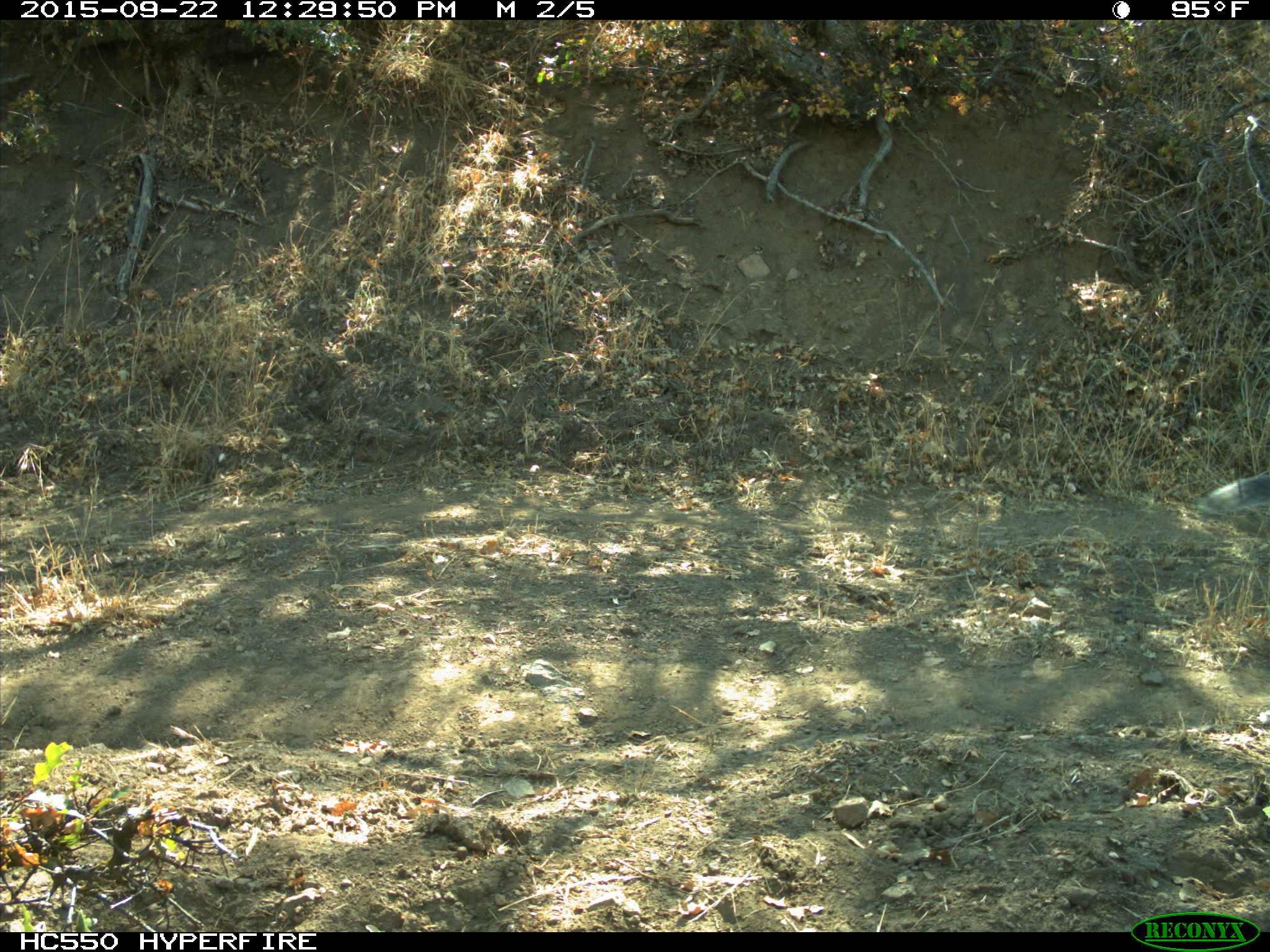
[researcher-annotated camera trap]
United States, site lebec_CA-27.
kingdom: Animalia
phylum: Chordata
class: Mammalia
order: Rodentia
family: Sciuridae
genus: Sciurus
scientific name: Sciurus carolinensis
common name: eastern gray squirrel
Sciurus carolinensis (eastern gray squirrel).